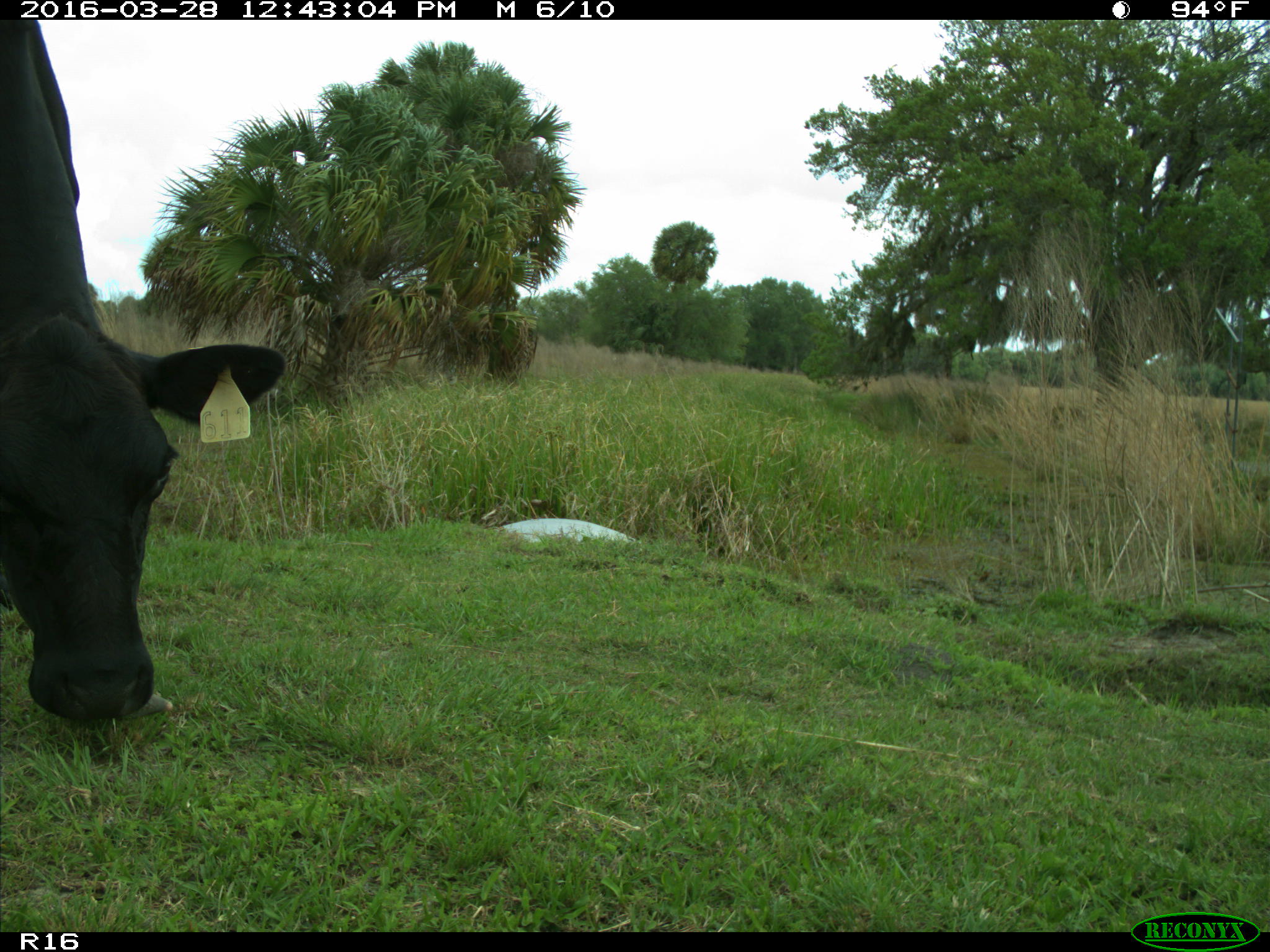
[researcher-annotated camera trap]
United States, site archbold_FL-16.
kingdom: Animalia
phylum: Chordata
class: Mammalia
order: Artiodactyla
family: Bovidae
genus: Bos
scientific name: Bos taurus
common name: domestic cow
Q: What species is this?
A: Bos taurus (domestic cow).